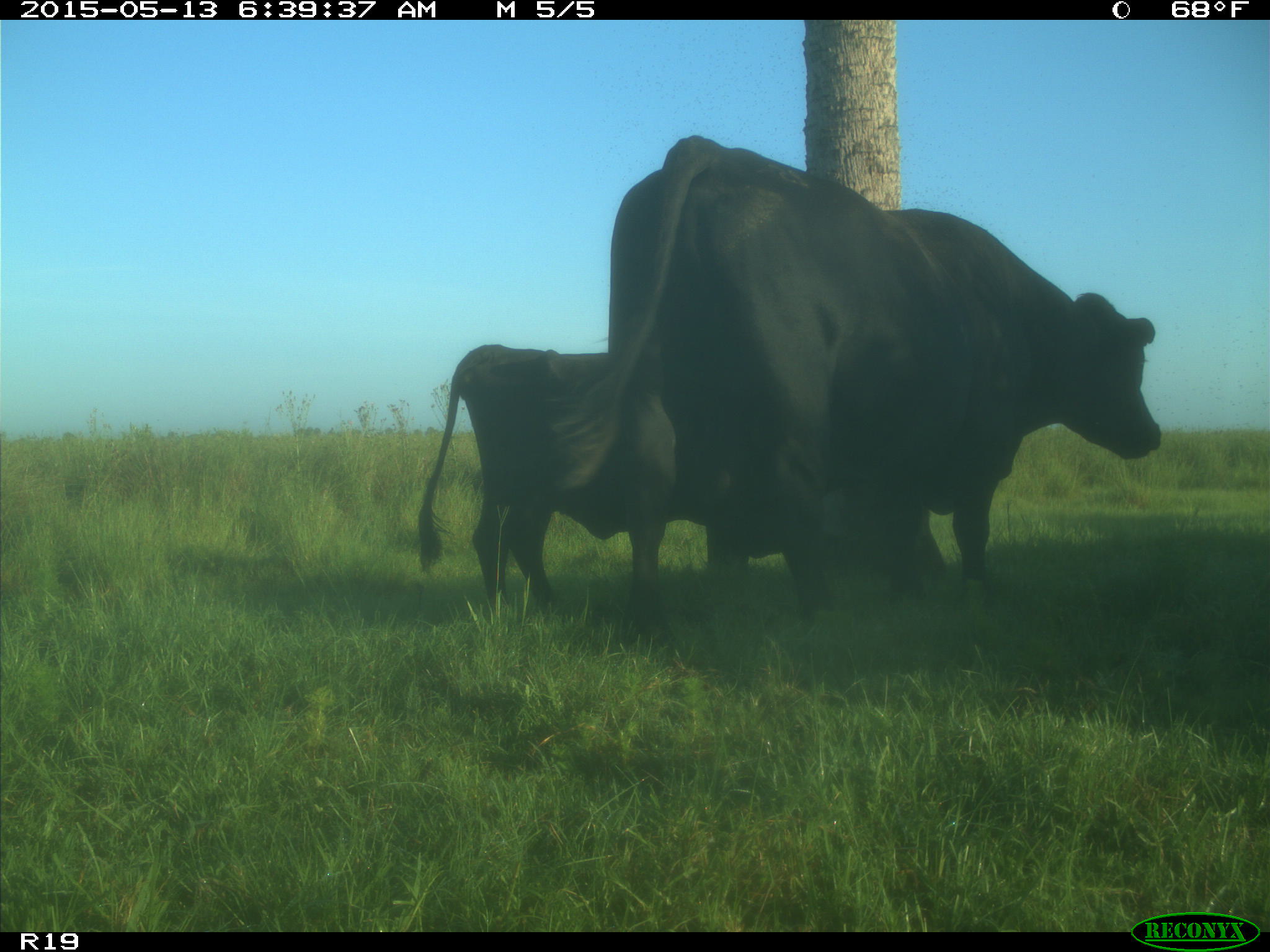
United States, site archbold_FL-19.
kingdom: Animalia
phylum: Chordata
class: Mammalia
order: Artiodactyla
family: Bovidae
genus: Bos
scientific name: Bos taurus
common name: domestic cow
Bos taurus (domestic cow).